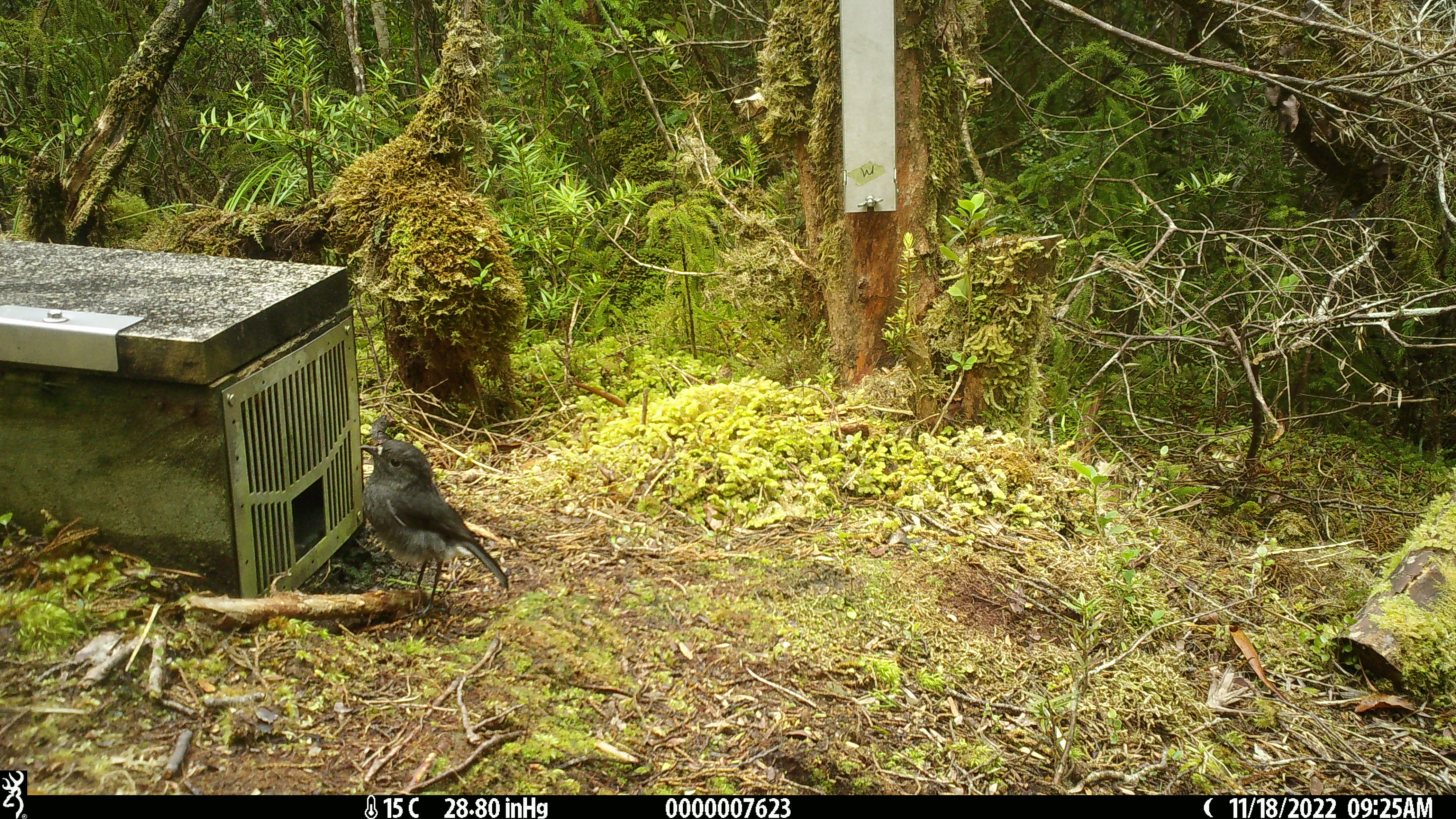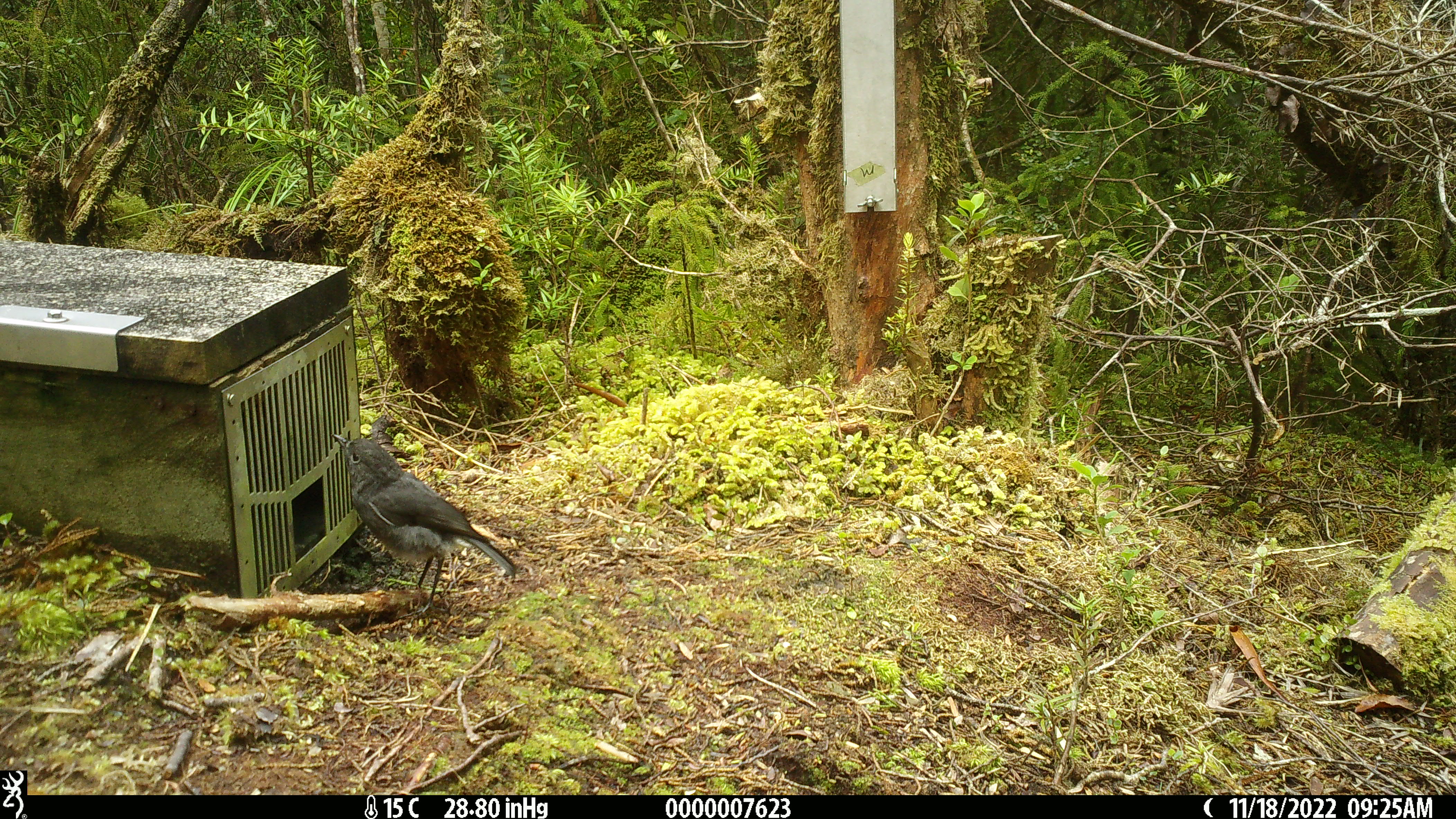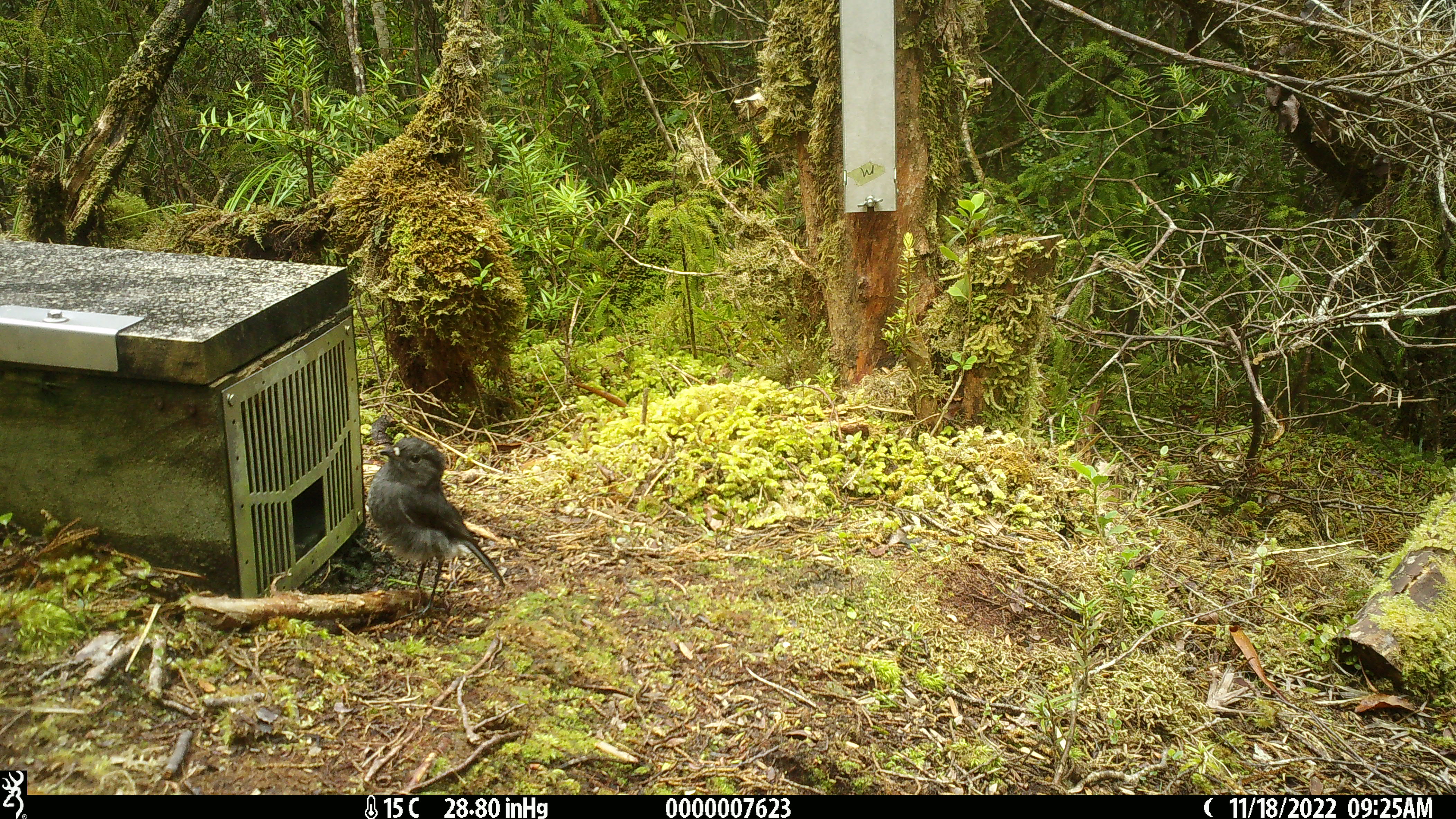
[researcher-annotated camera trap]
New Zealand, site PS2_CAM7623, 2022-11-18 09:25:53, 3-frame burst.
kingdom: Animalia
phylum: Chordata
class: Aves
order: Passeriformes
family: Petroicidae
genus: Petroica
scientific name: Petroica australis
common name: new zealand robin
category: robin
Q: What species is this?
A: Robin (new zealand robin) (Petroica australis).